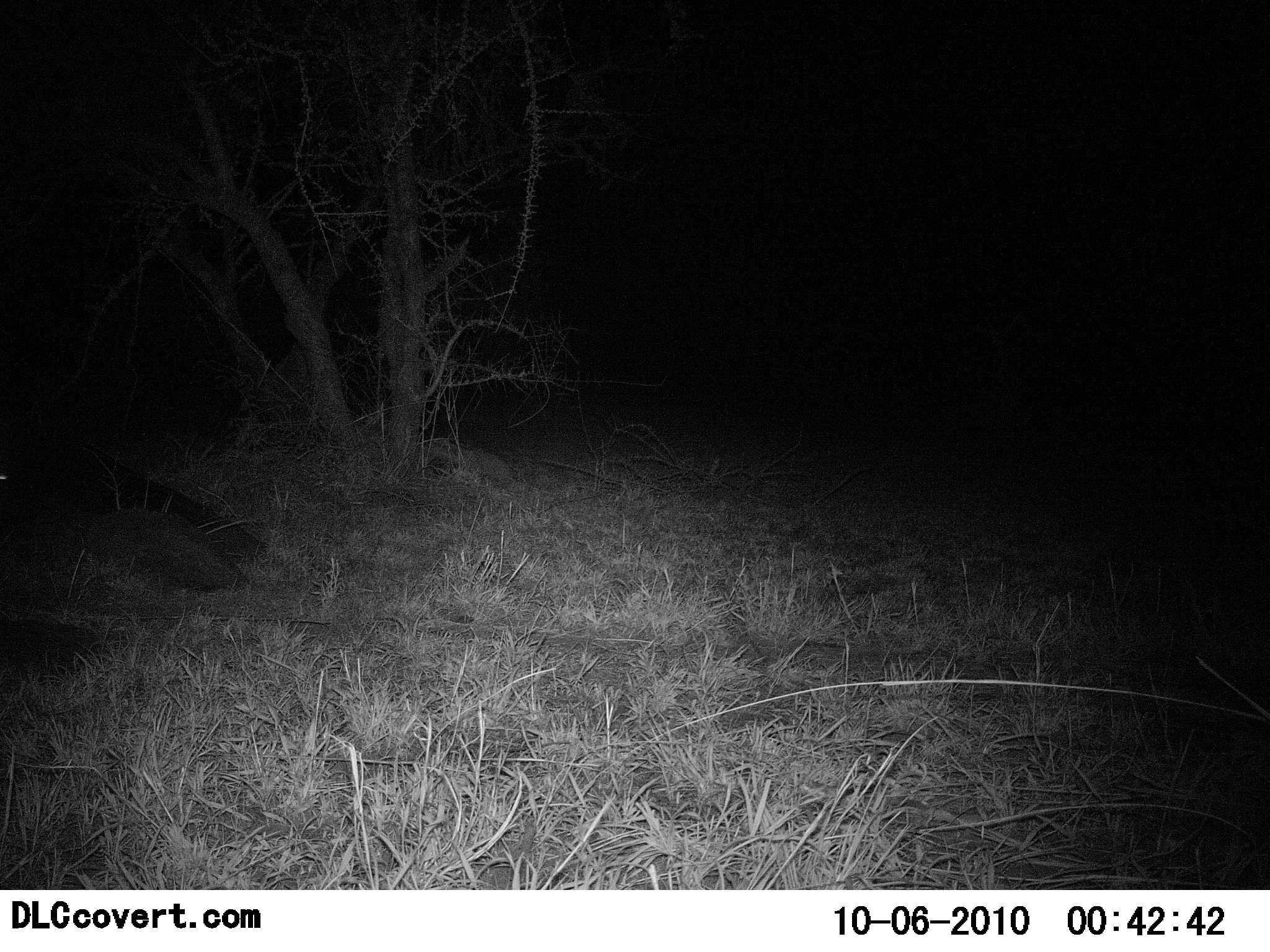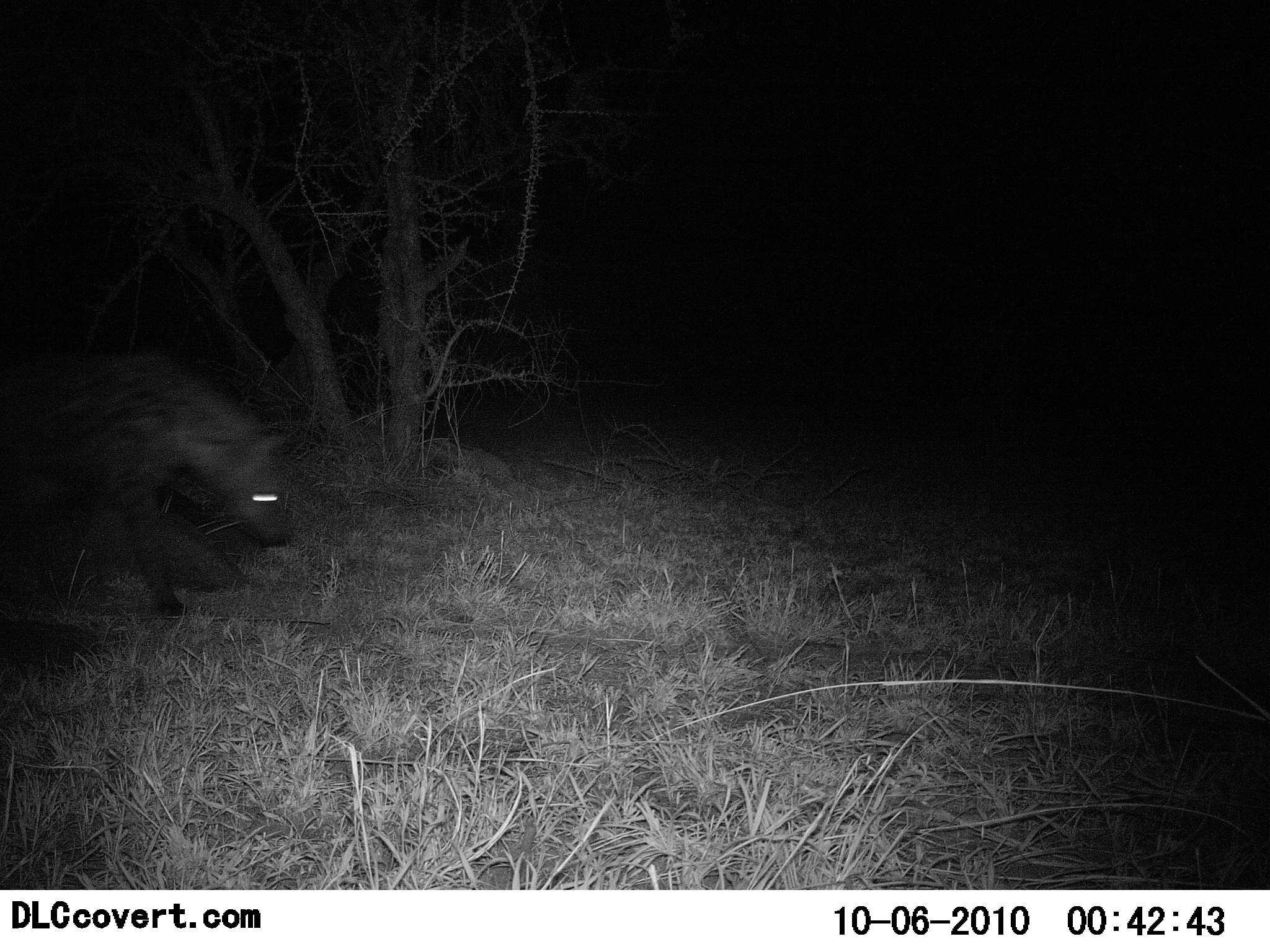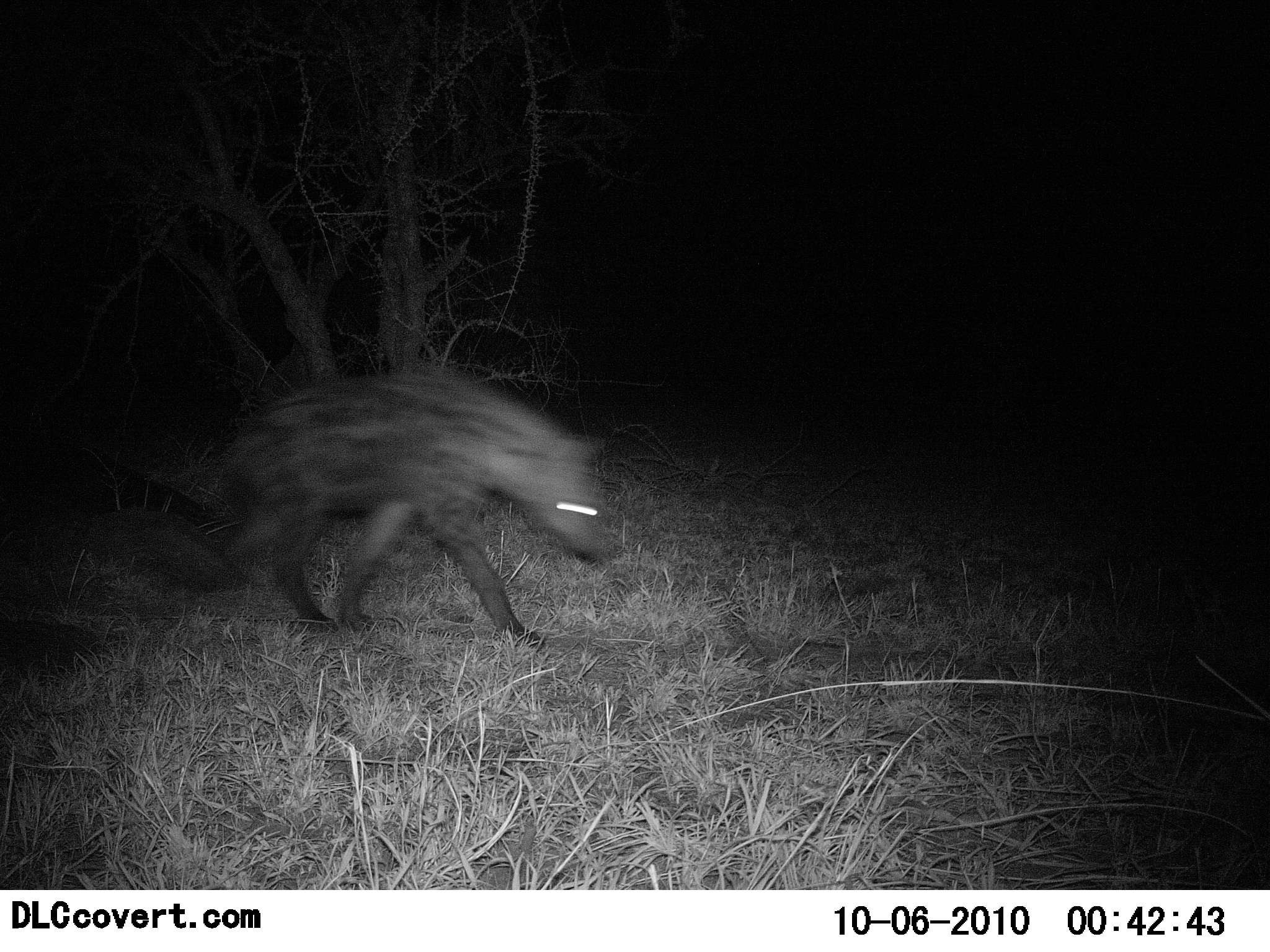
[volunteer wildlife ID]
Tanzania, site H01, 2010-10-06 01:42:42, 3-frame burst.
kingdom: Animalia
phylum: Chordata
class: Mammalia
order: Carnivora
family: Hyaenidae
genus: Crocuta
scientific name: Crocuta crocuta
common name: spotted hyena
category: hyenaspotted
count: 1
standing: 0%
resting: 0%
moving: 100%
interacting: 0%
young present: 0%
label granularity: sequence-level